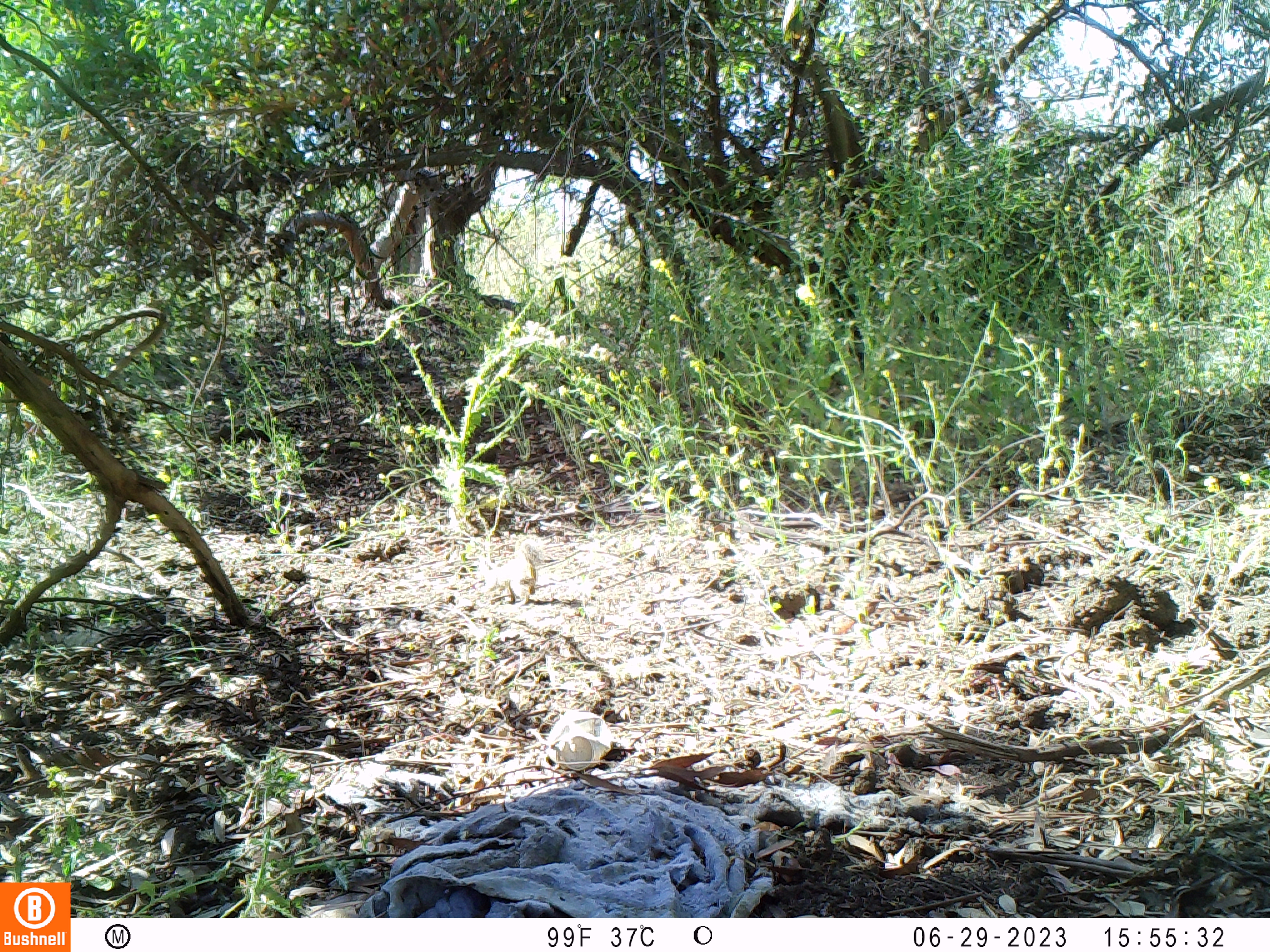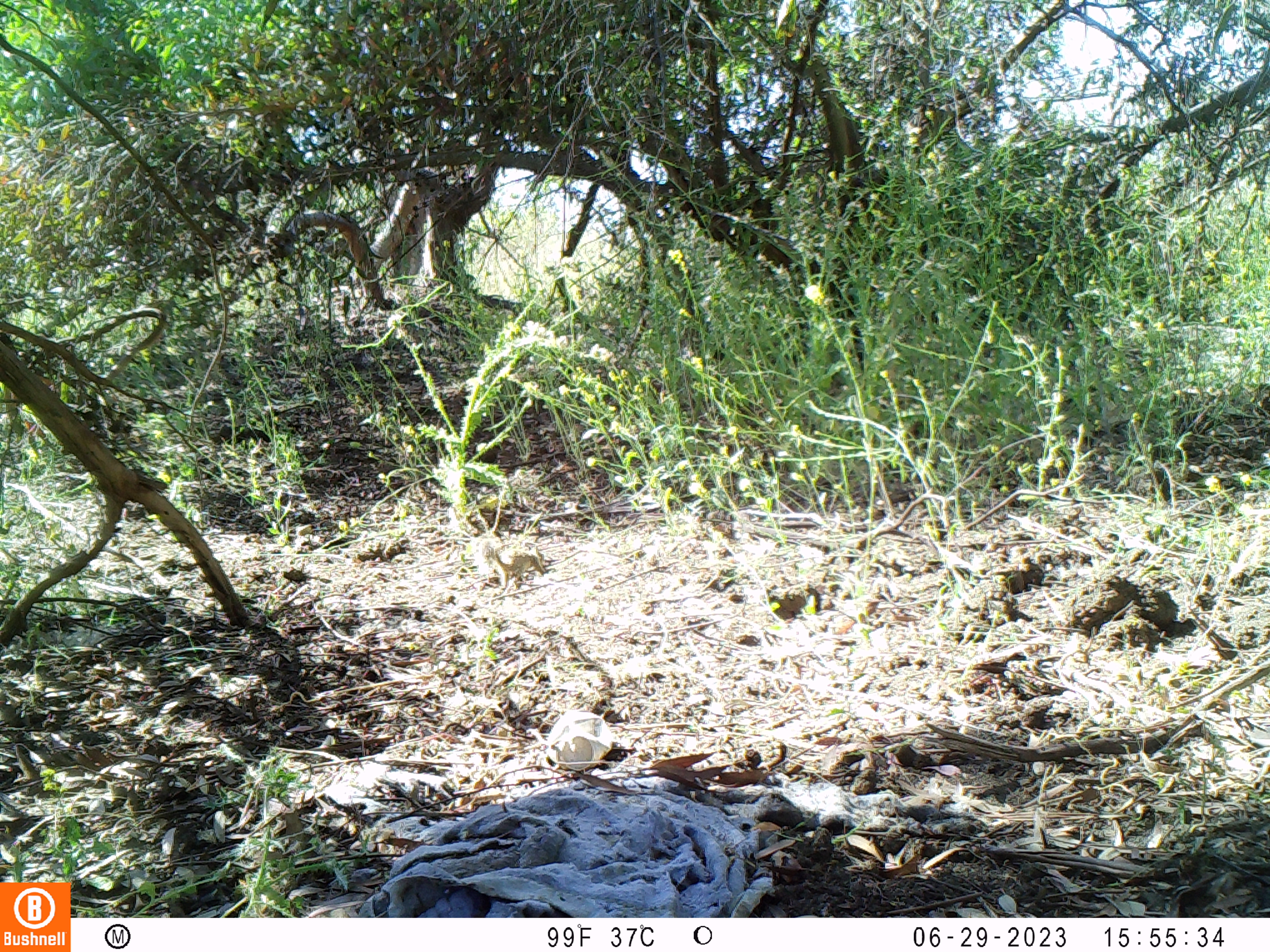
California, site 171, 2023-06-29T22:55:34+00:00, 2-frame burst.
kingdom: Animalia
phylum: Chordata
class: Mammalia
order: Rodentia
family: Sciuridae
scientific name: Sciuridae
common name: squirrel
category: unknown squirrel